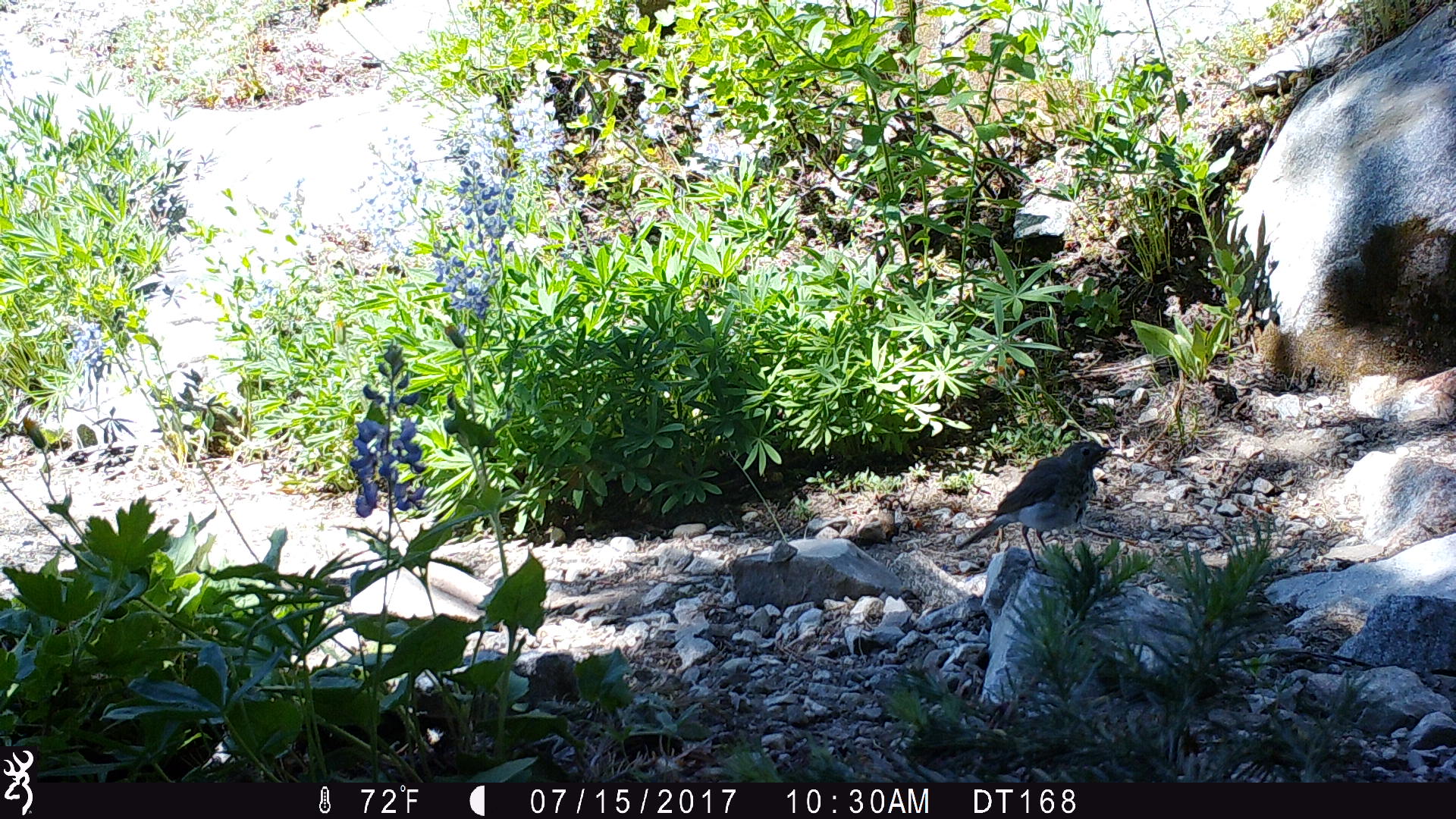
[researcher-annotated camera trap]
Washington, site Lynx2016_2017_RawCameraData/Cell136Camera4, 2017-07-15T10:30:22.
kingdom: Animalia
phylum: Chordata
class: Aves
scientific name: Aves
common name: birds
Aves (birds). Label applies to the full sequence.